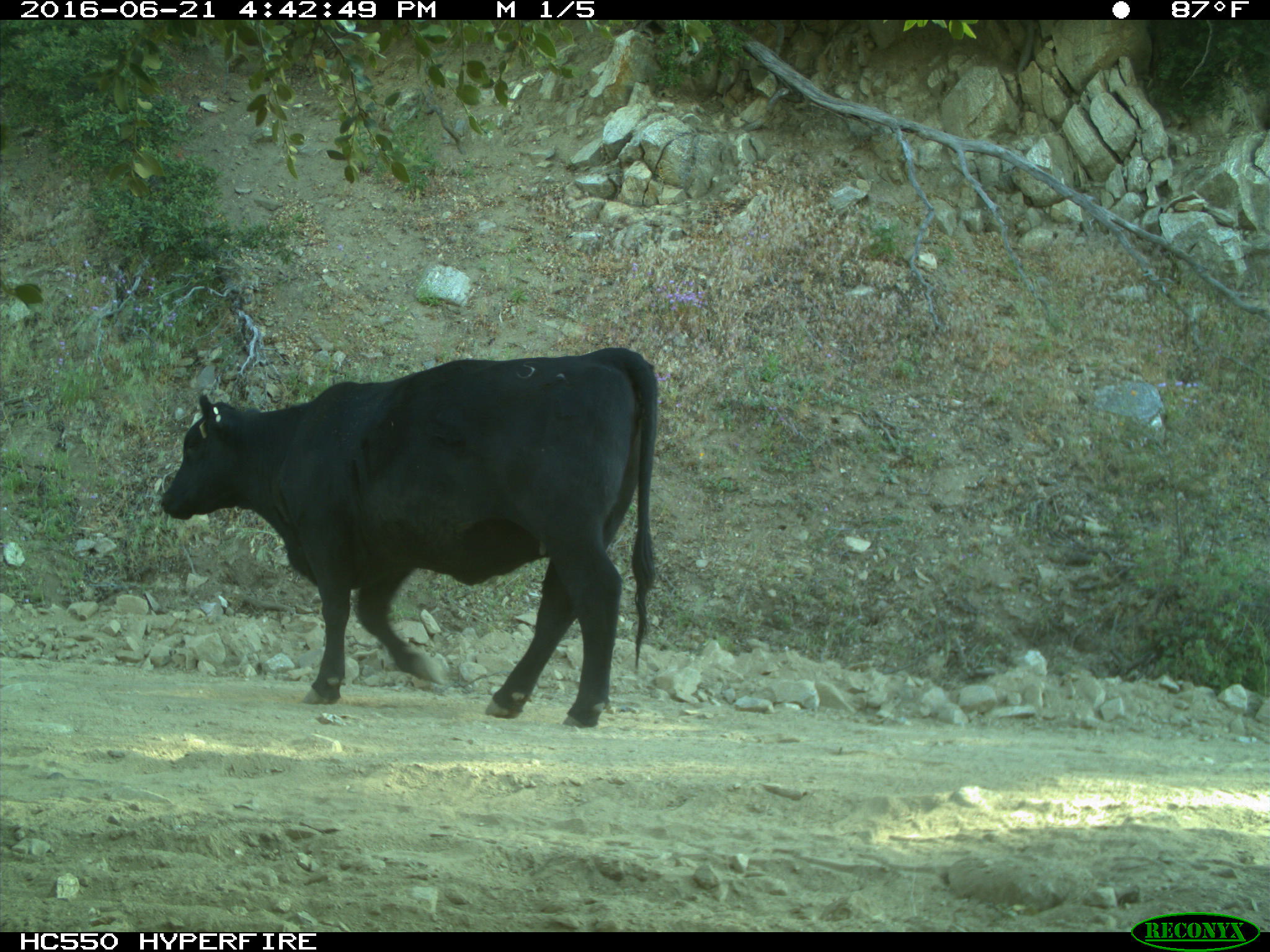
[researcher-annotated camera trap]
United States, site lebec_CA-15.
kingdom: Animalia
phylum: Chordata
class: Mammalia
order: Artiodactyla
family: Bovidae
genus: Bos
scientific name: Bos taurus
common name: domestic cow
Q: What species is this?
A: Bos taurus (domestic cow).